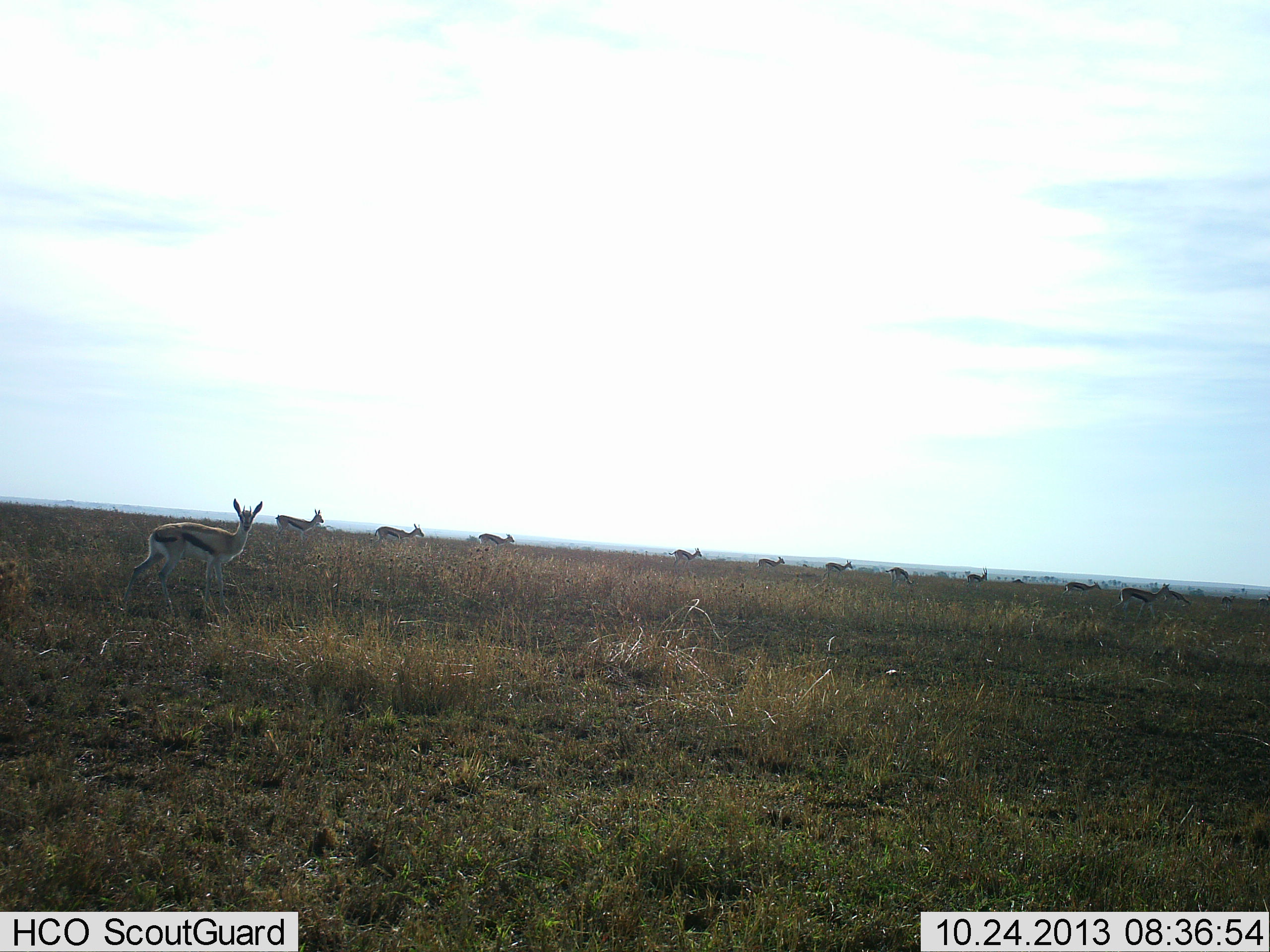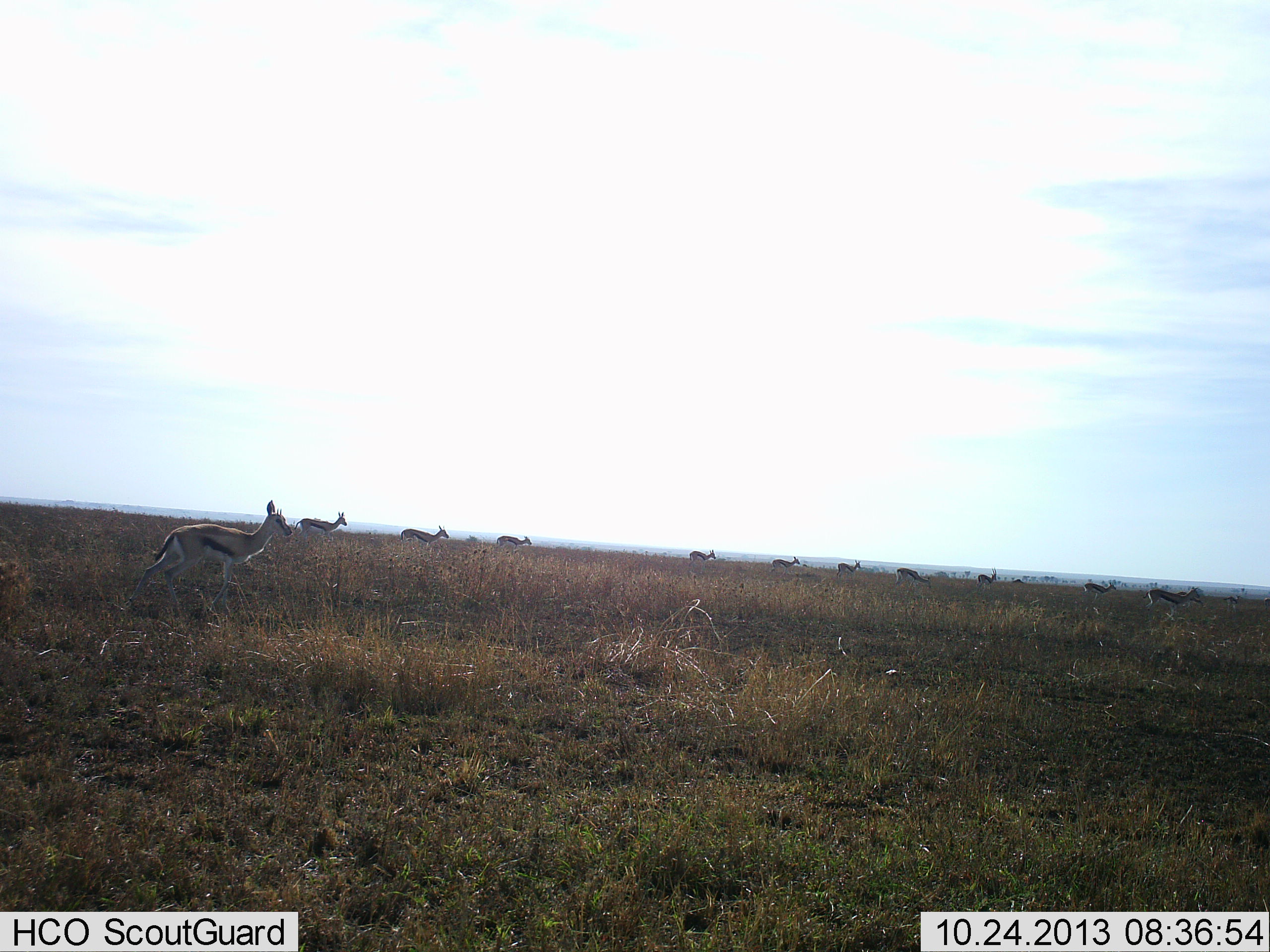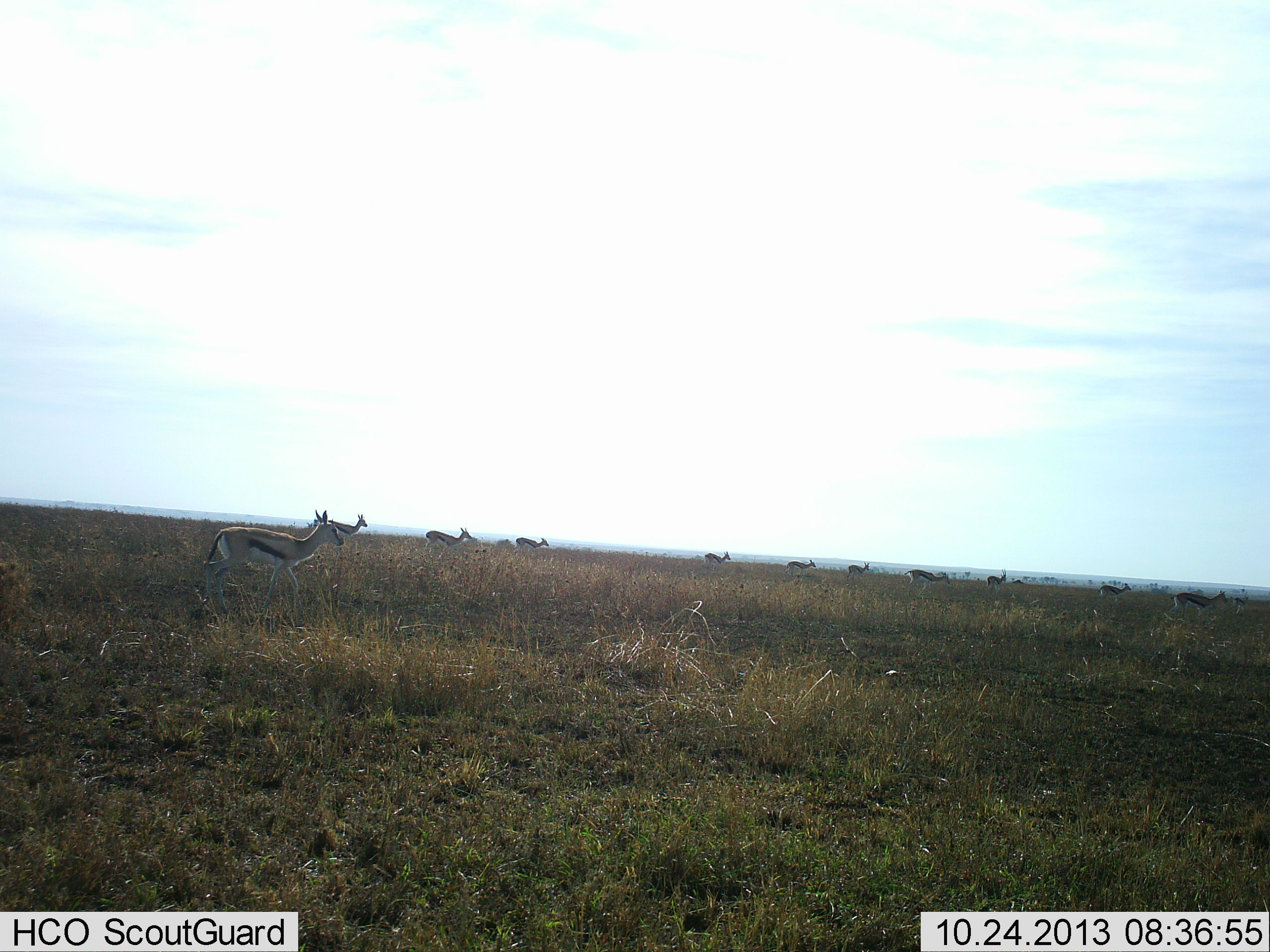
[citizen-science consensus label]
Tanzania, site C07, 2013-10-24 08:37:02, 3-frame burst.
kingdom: Animalia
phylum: Chordata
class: Mammalia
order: Artiodactyla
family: Bovidae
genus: Eudorcas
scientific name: Eudorcas thomsonii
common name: thomson's gazelle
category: gazellethomsons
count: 11-50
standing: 20%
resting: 0%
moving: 80%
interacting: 0%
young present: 10%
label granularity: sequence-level